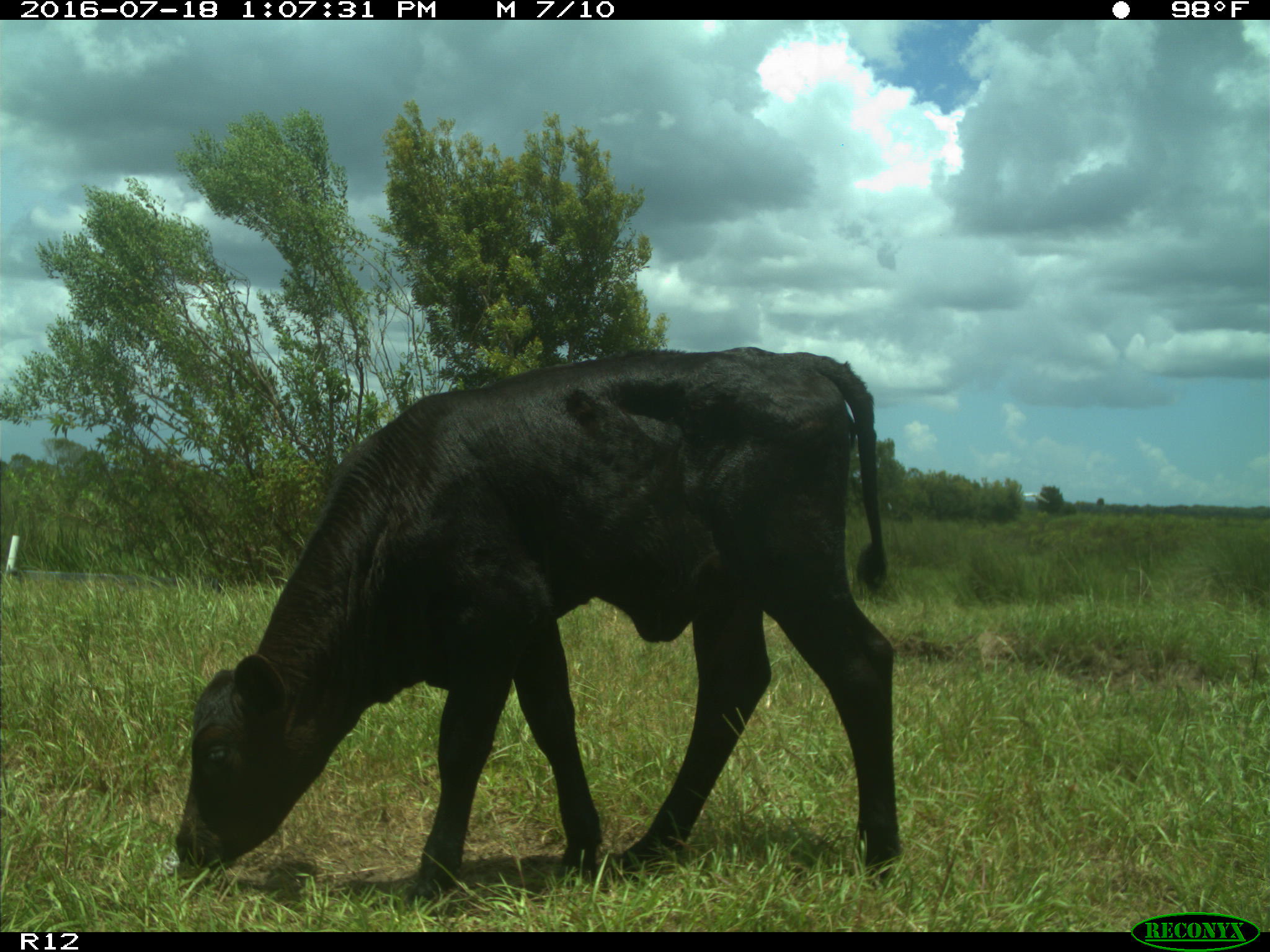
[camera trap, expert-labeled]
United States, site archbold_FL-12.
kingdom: Animalia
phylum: Chordata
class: Mammalia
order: Artiodactyla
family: Bovidae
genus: Bos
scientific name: Bos taurus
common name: domestic cow